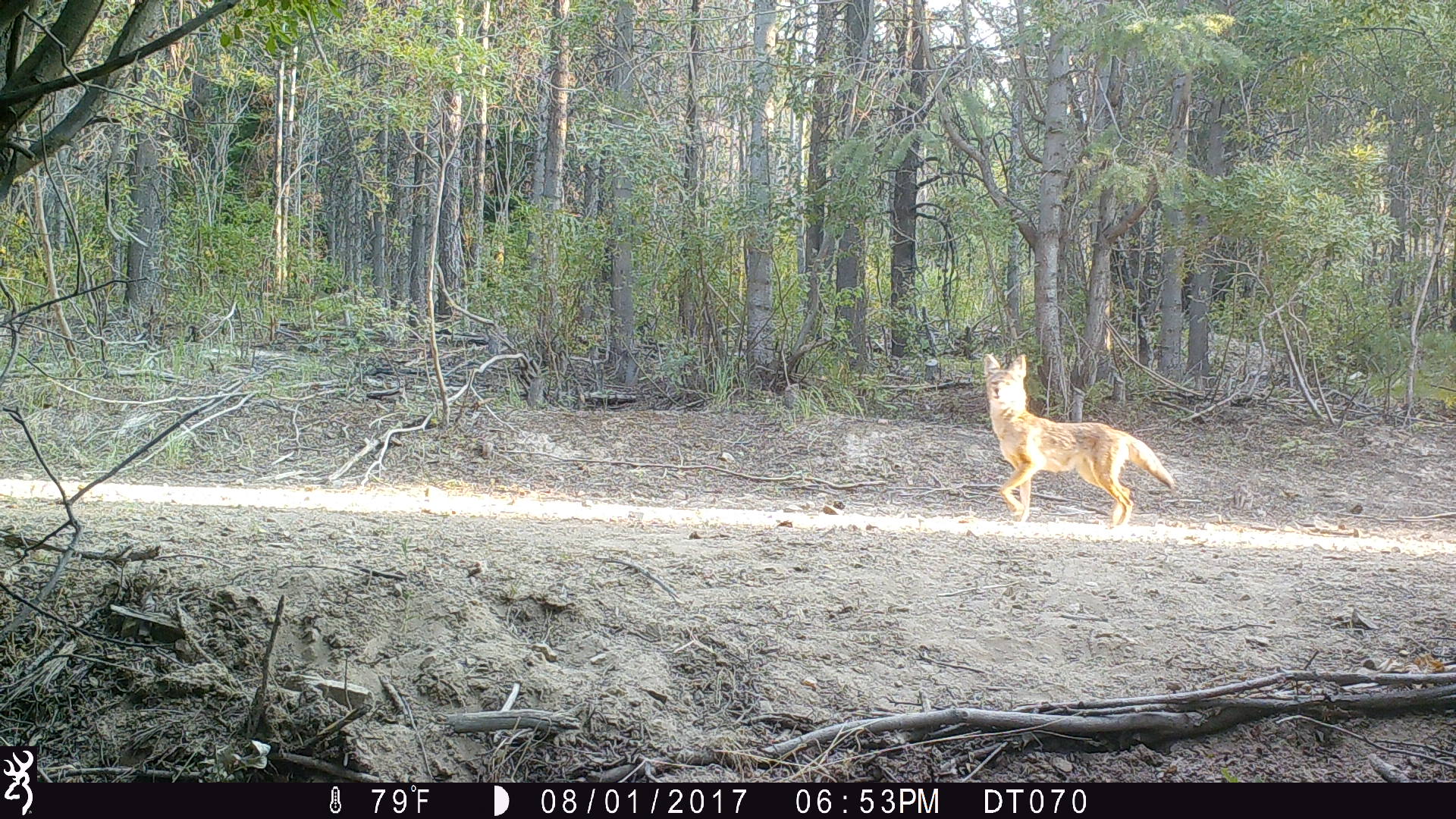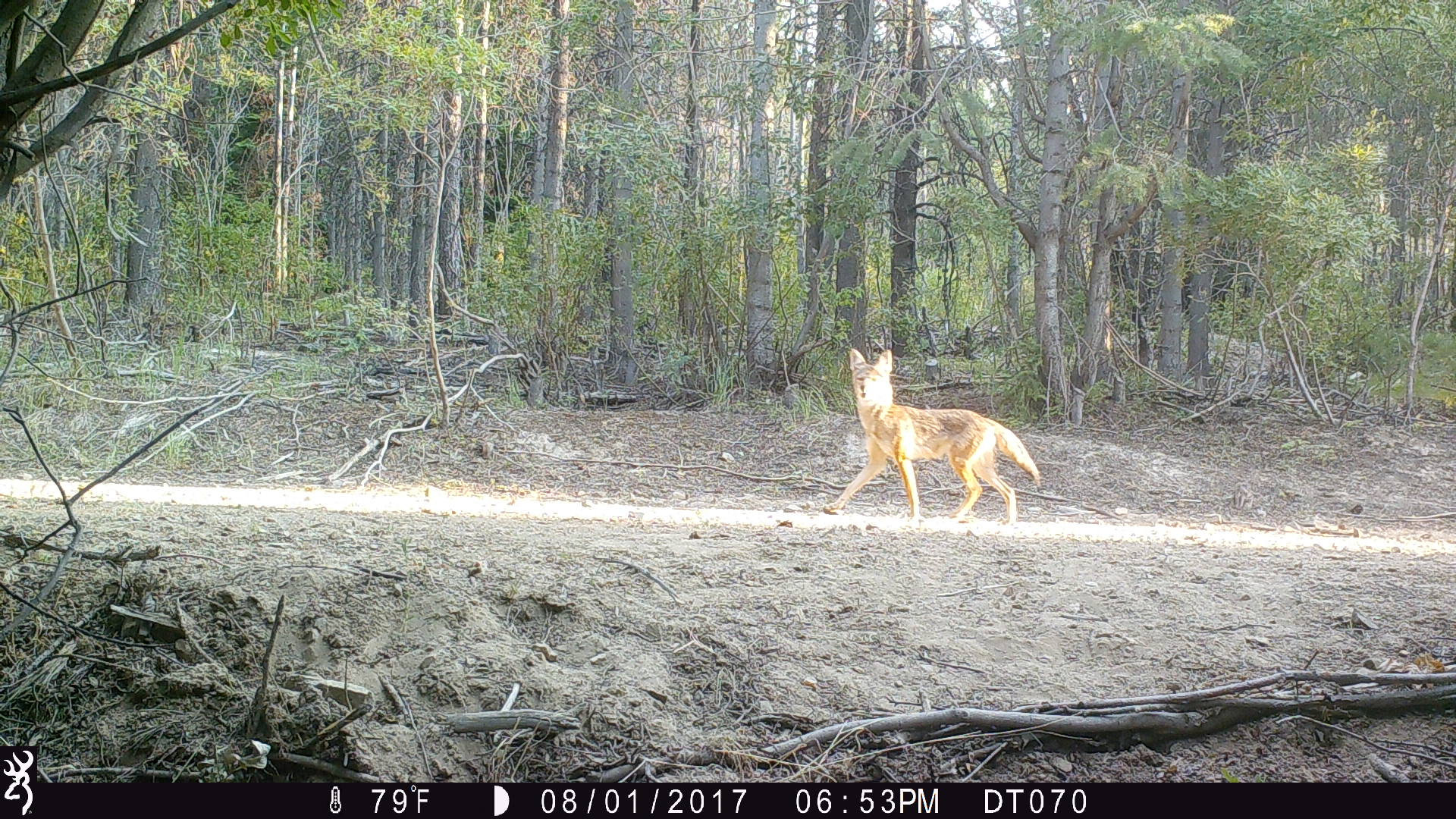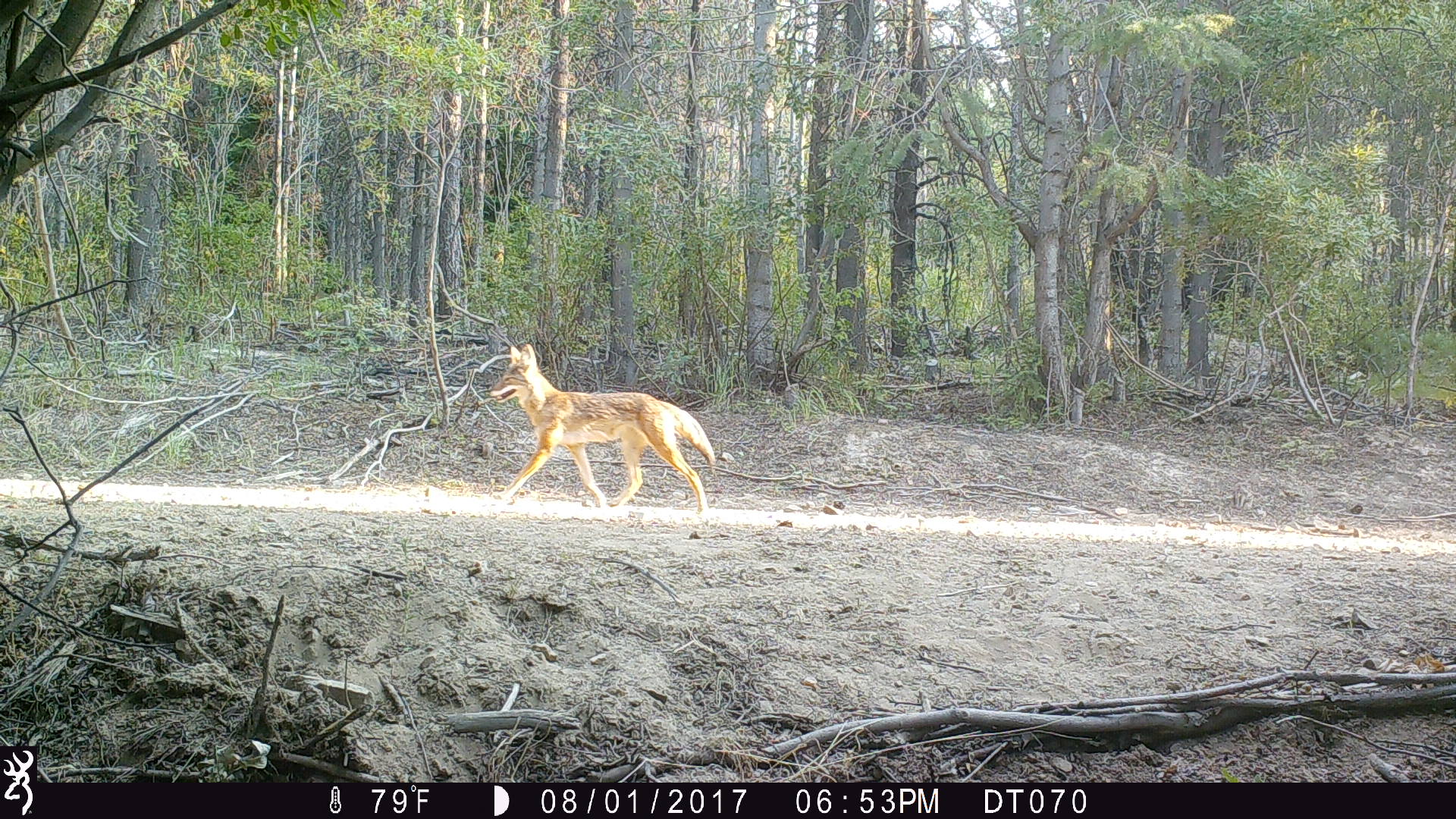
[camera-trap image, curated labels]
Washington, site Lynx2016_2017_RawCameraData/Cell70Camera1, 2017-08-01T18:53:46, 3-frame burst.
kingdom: Animalia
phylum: Chordata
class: Mammalia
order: Carnivora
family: Canidae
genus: Canis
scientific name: Canis latrans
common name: coyote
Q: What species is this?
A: Canis latrans (coyote).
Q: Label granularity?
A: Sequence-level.